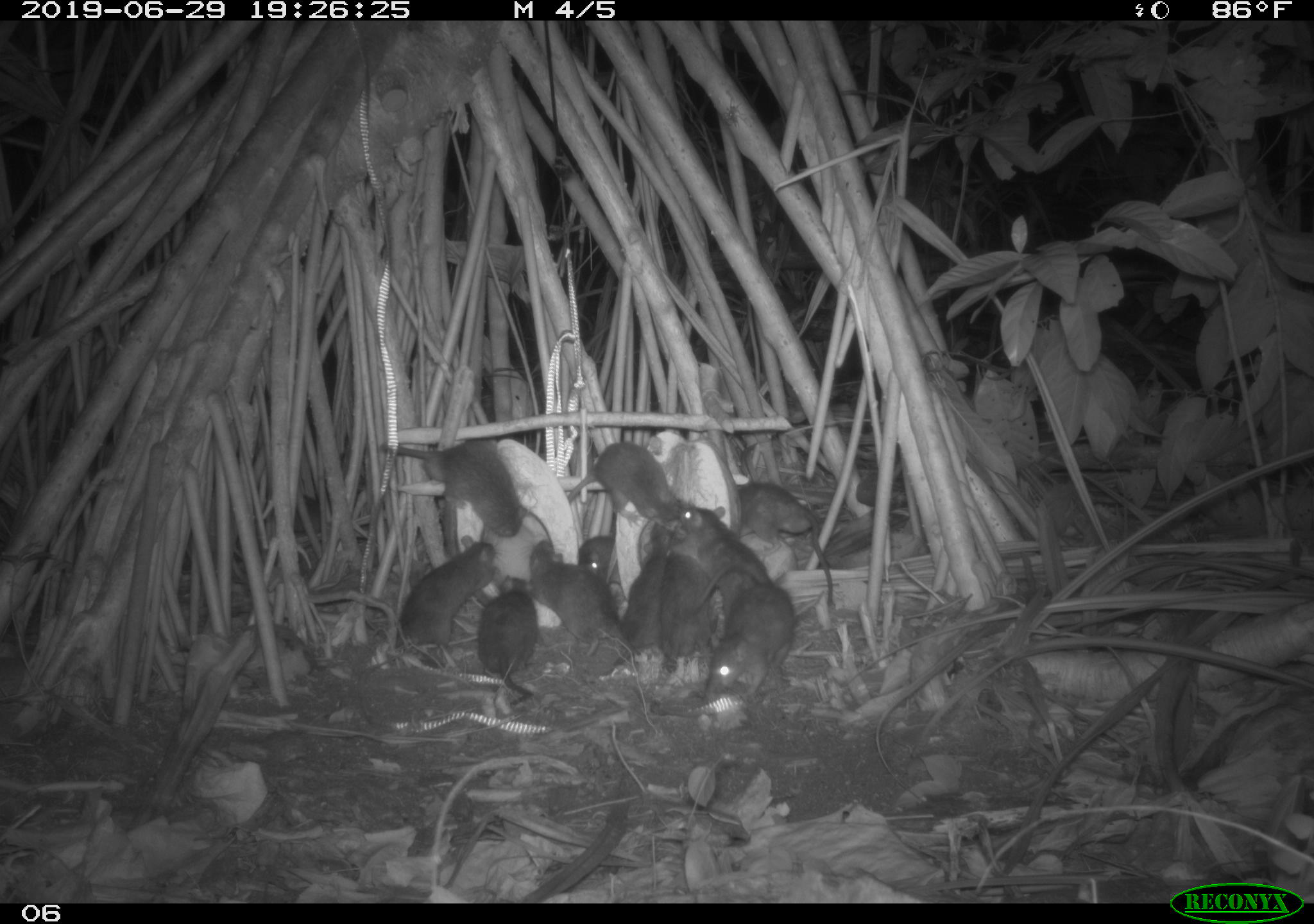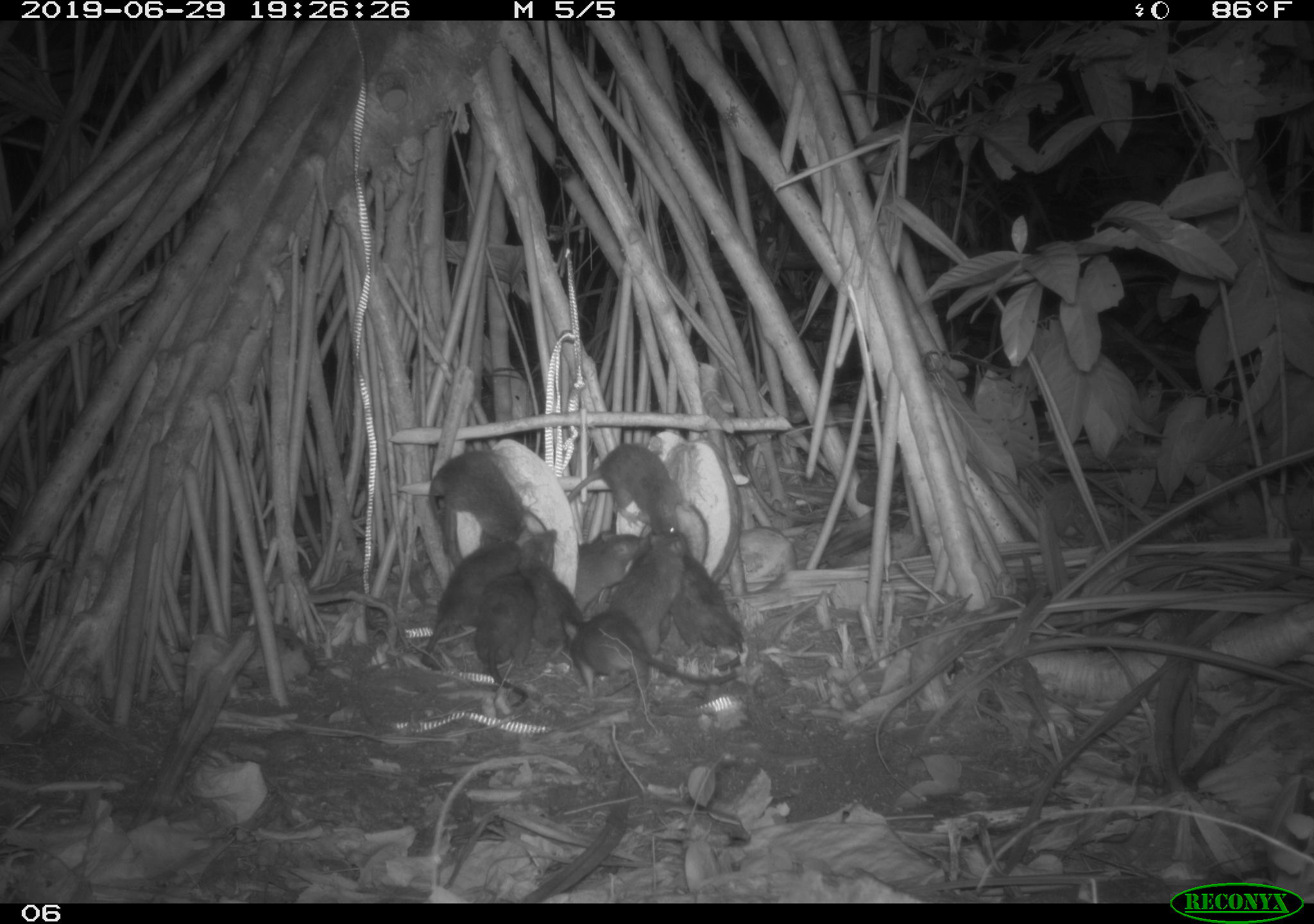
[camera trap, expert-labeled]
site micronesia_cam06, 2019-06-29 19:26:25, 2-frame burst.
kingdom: Animalia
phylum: Chordata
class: Mammalia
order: Rodentia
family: Muridae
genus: Rattus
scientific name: Rattus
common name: rat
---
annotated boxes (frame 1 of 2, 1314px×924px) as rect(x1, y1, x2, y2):
rat: rect(374, 428, 527, 539); rect(731, 472, 838, 606); rect(397, 536, 499, 647); rect(522, 538, 622, 651); rect(562, 438, 677, 531); rect(708, 581, 798, 699); rect(470, 568, 540, 710); rect(674, 499, 754, 596); rect(622, 536, 683, 656); rect(657, 551, 713, 674); rect(574, 534, 626, 584)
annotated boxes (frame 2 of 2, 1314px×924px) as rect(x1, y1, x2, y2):
rat: rect(415, 536, 552, 672); rect(563, 603, 740, 696); rect(424, 443, 538, 559); rect(567, 443, 696, 540); rect(663, 536, 756, 661); rect(472, 570, 541, 709); rect(616, 530, 692, 651); rect(517, 522, 587, 649); rect(571, 528, 650, 609)